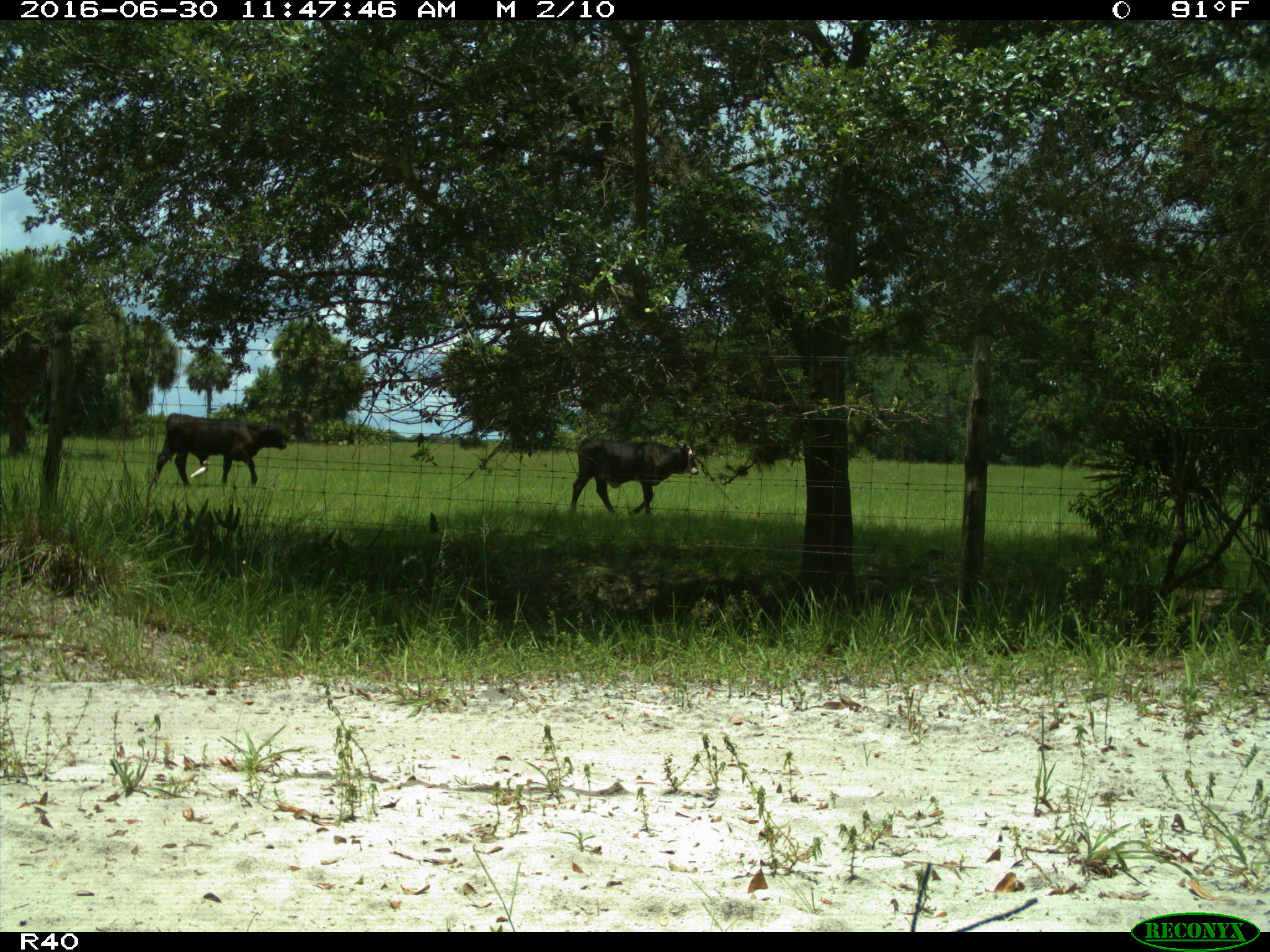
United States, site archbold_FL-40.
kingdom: Animalia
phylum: Chordata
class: Mammalia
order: Artiodactyla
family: Bovidae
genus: Bos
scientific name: Bos taurus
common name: domestic cow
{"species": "Bos taurus (domestic cow)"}